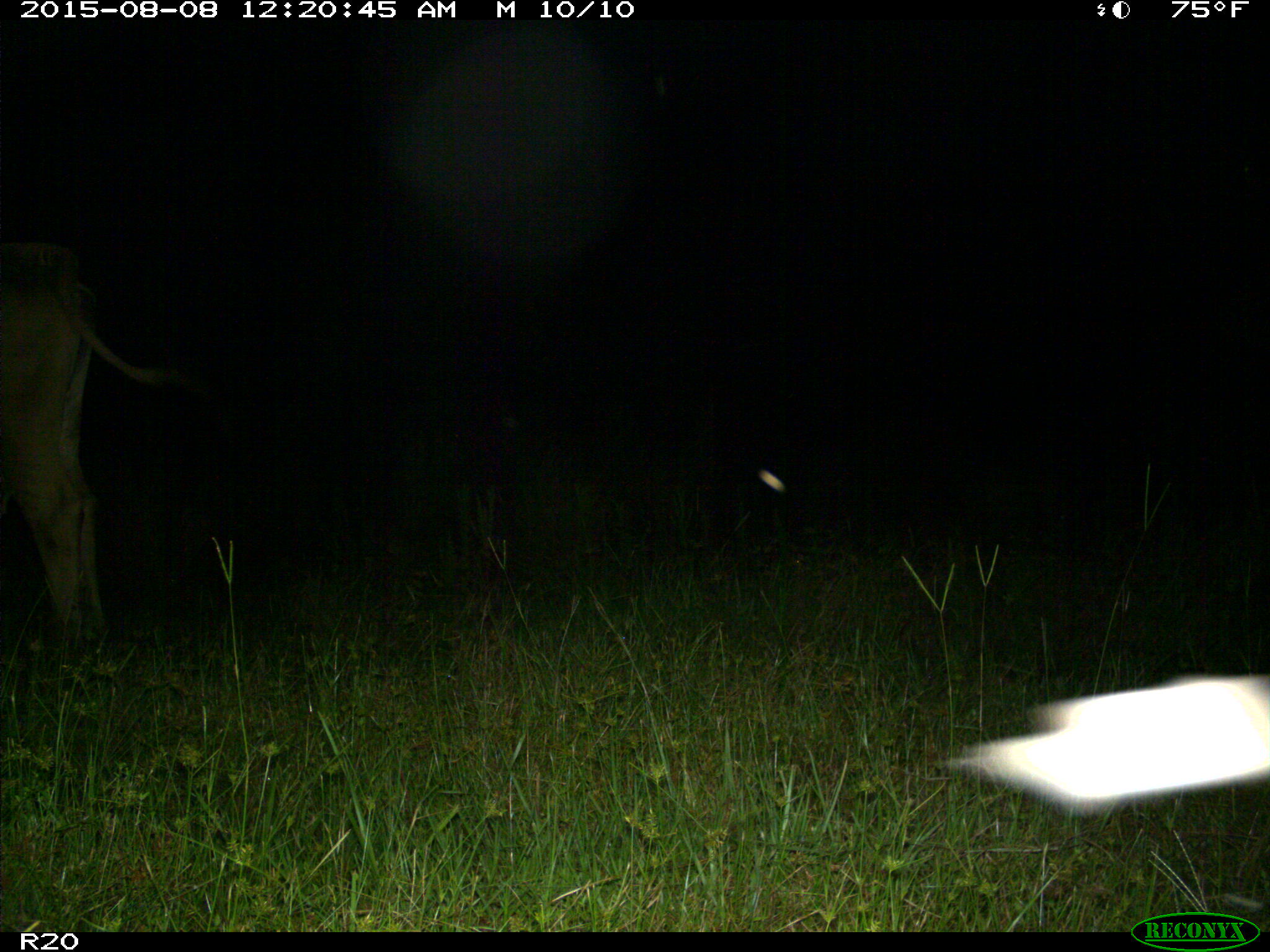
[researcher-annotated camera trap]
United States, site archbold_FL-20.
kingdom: Animalia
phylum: Chordata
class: Mammalia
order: Artiodactyla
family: Bovidae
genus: Bos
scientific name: Bos taurus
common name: domestic cow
Bos taurus (domestic cow).